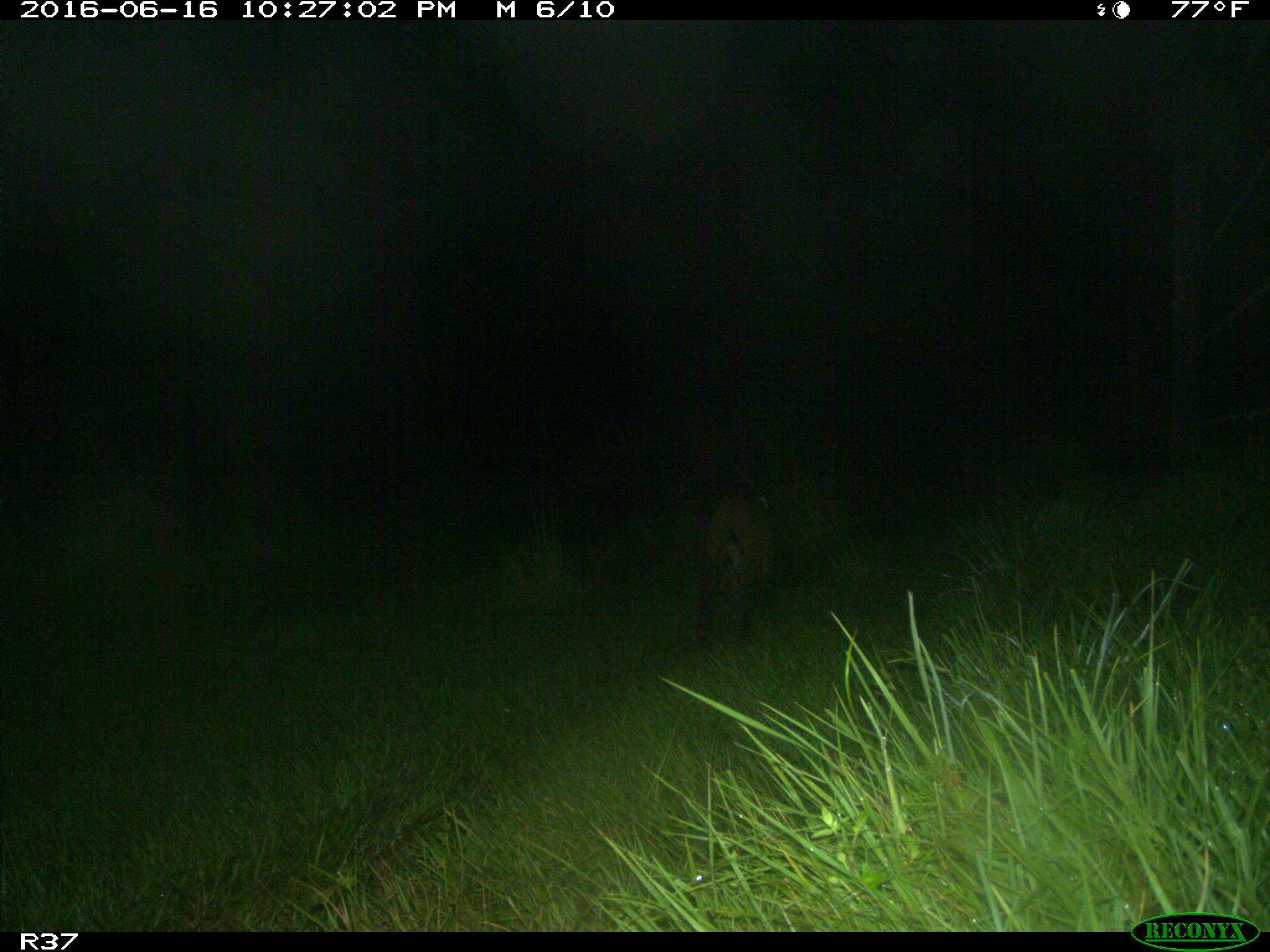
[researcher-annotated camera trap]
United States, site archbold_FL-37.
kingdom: Animalia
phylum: Chordata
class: Mammalia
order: Carnivora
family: Felidae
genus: Lynx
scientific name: Lynx rufus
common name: bobcat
Lynx rufus (bobcat).